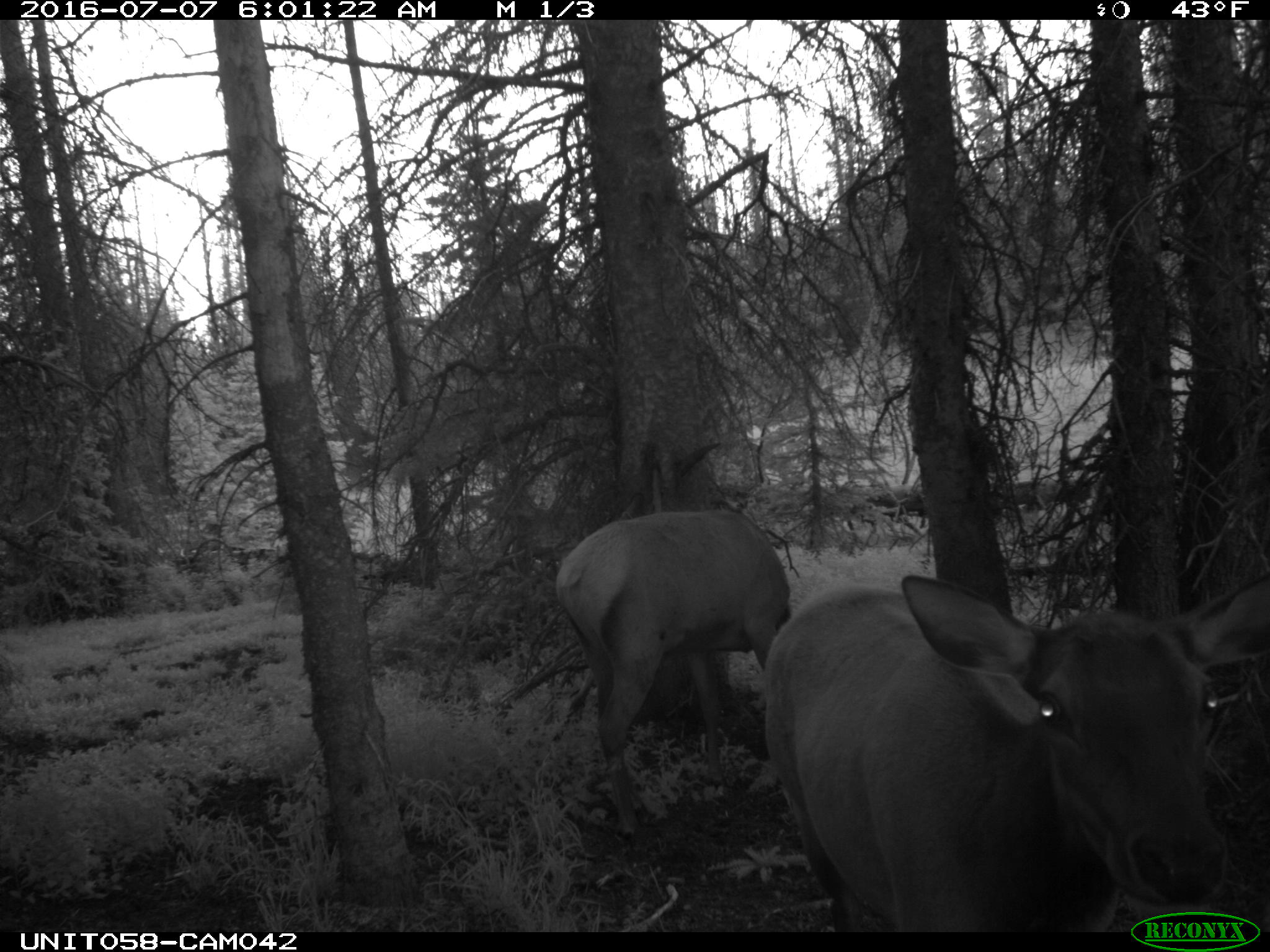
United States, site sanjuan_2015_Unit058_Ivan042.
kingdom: Animalia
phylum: Chordata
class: Mammalia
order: Artiodactyla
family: Cervidae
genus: Cervus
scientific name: Cervus elaphus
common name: red deer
Cervus elaphus (red deer).